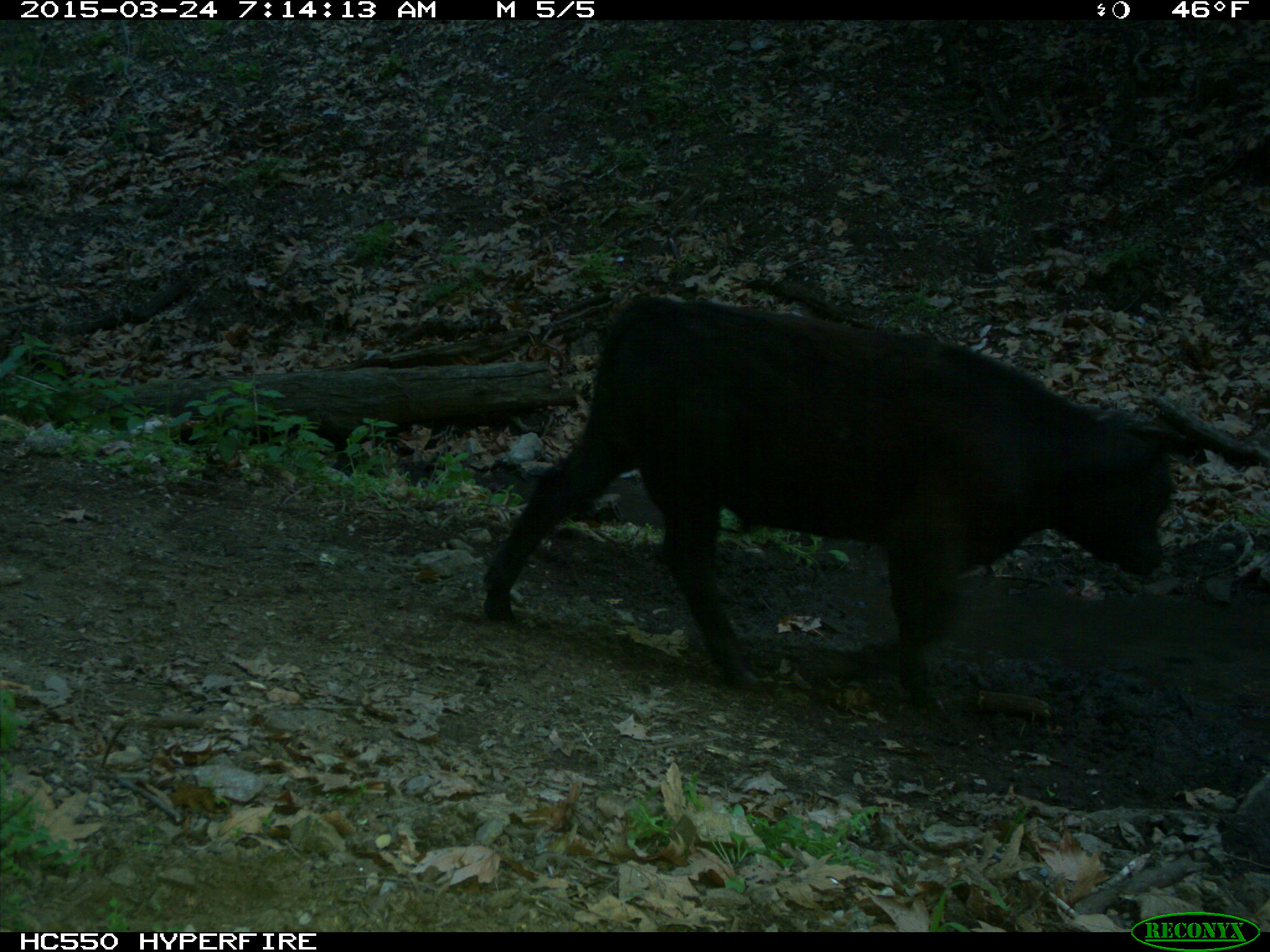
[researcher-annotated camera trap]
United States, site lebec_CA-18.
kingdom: Animalia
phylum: Chordata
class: Mammalia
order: Artiodactyla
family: Bovidae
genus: Bos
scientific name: Bos taurus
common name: domestic cow